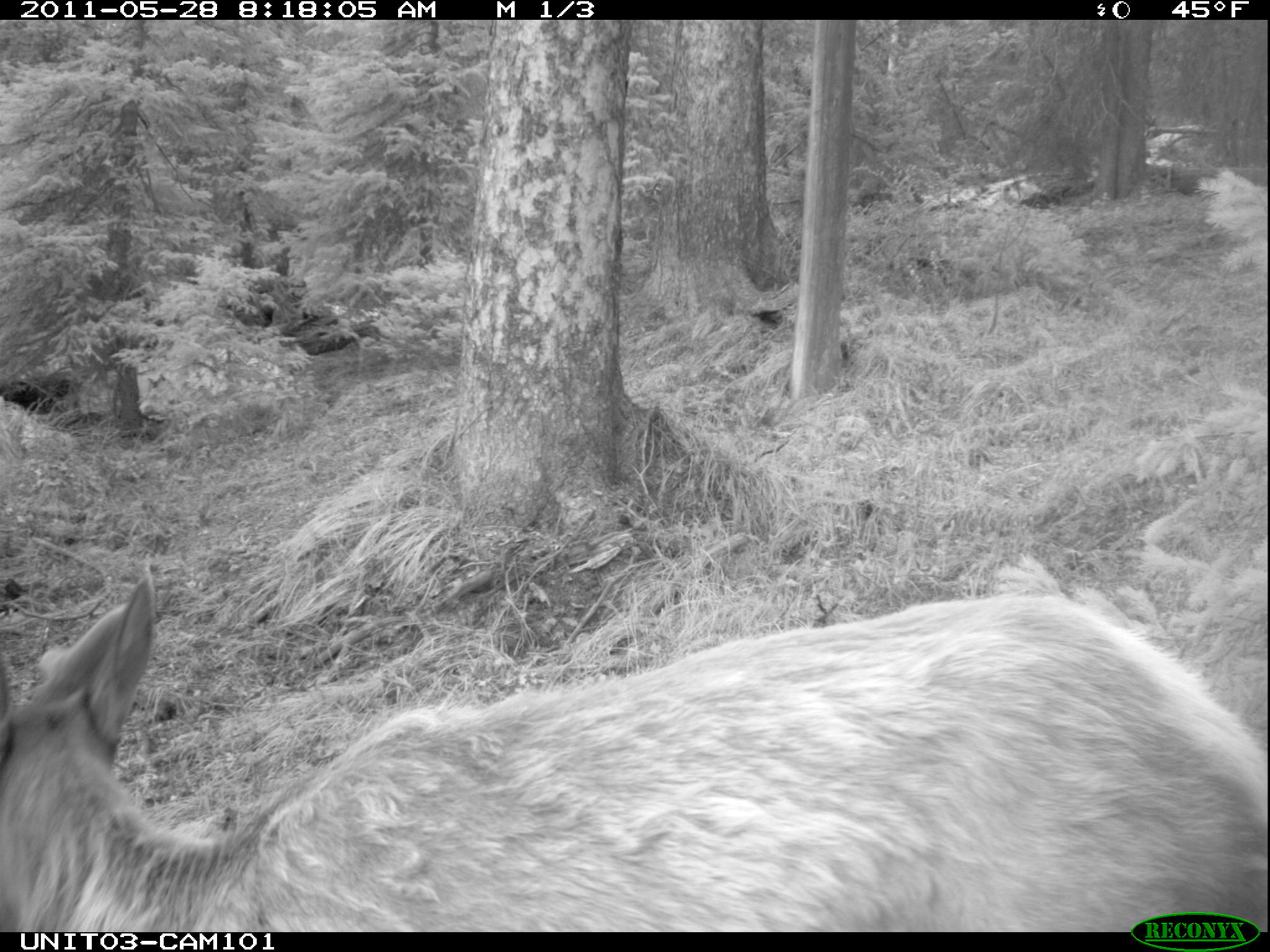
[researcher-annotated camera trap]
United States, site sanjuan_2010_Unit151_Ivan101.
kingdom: Animalia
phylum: Chordata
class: Mammalia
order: Artiodactyla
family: Cervidae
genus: Cervus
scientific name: Cervus elaphus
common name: red deer